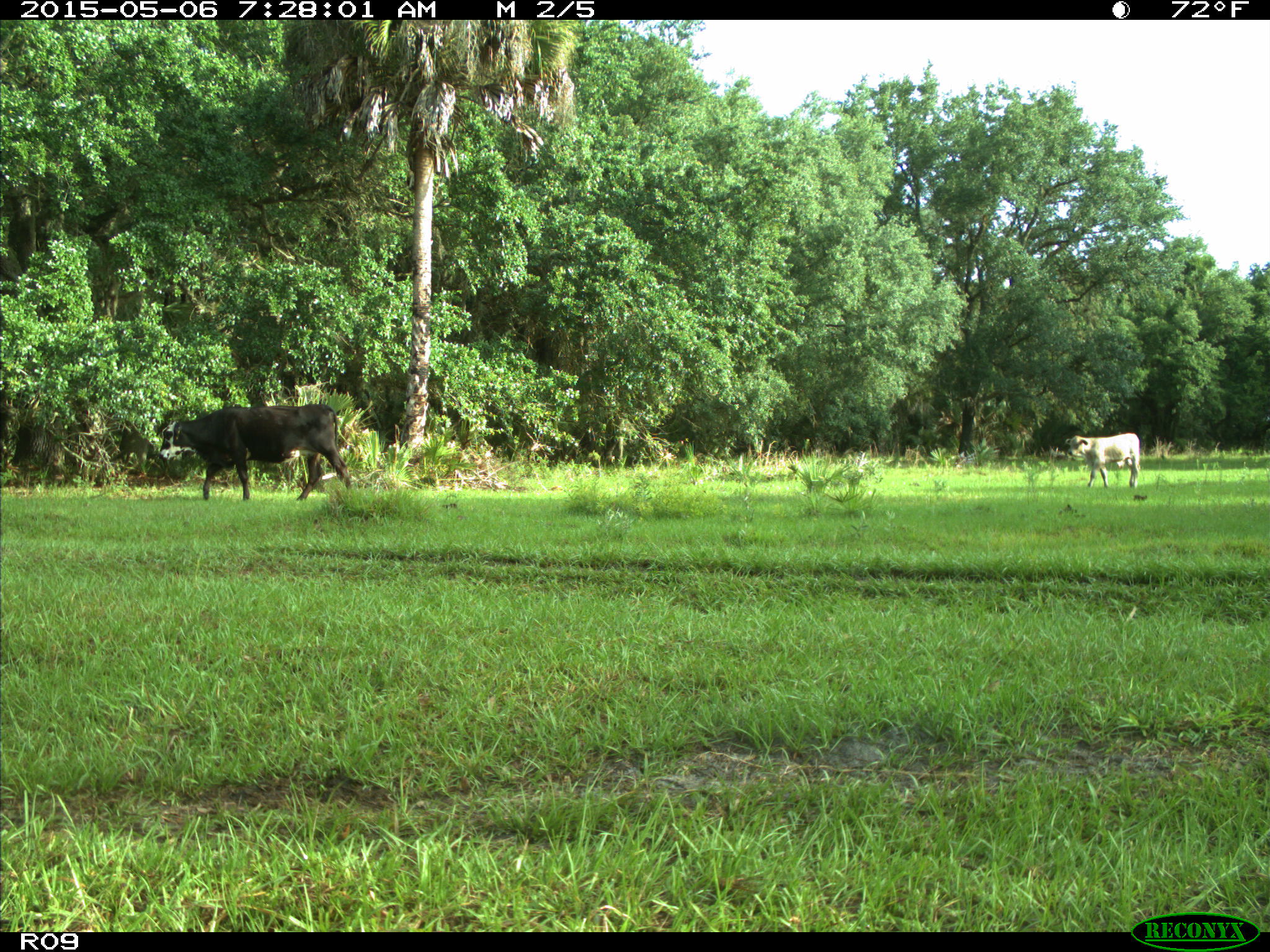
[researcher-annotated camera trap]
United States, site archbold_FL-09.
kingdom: Animalia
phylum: Chordata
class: Mammalia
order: Artiodactyla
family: Bovidae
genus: Bos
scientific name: Bos taurus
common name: domestic cow